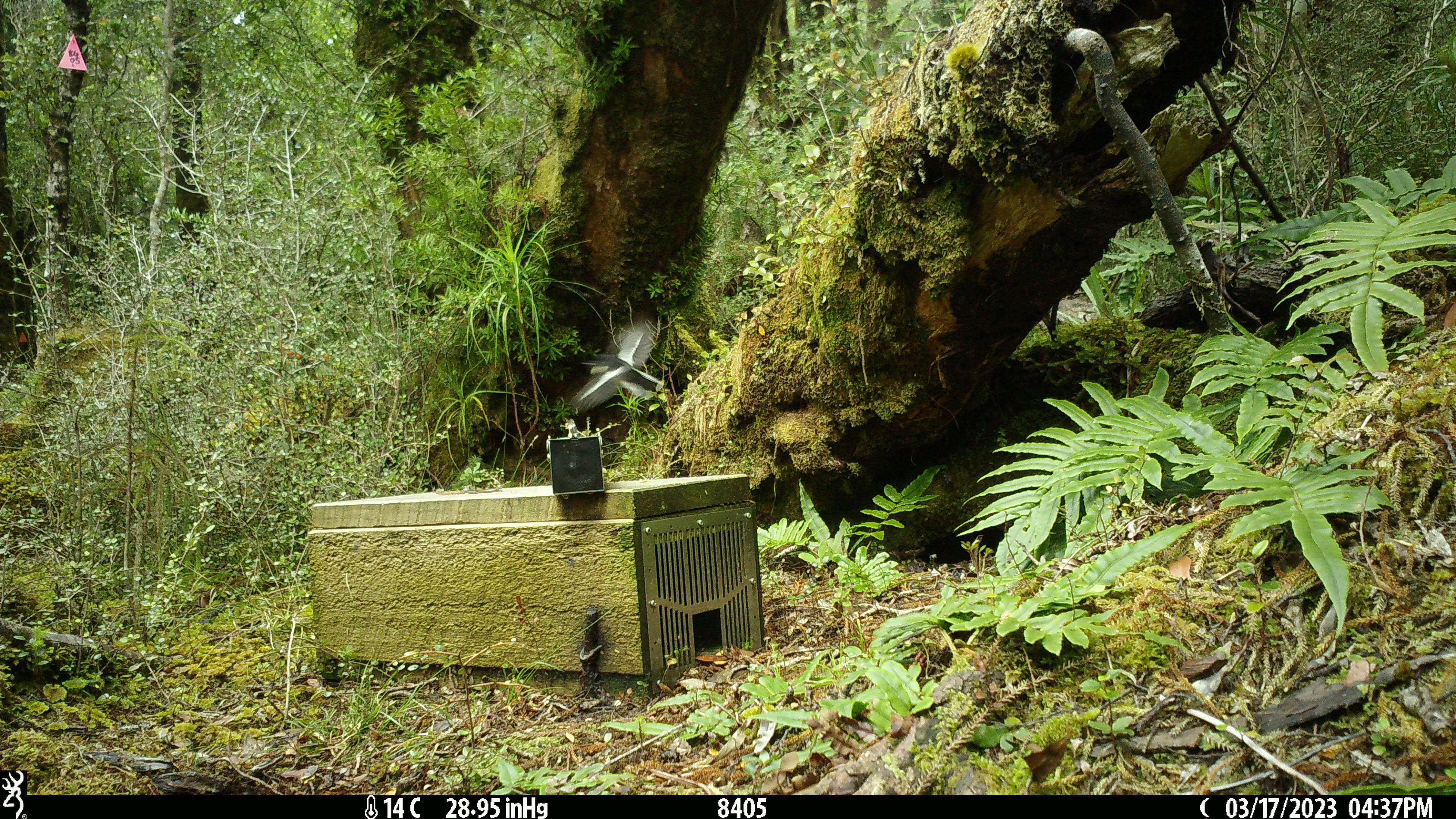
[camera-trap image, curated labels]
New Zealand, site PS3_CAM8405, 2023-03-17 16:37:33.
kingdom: Animalia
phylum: Chordata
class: Aves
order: Passeriformes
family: Petroicidae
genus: Petroica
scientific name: Petroica macrocephala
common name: tomtit